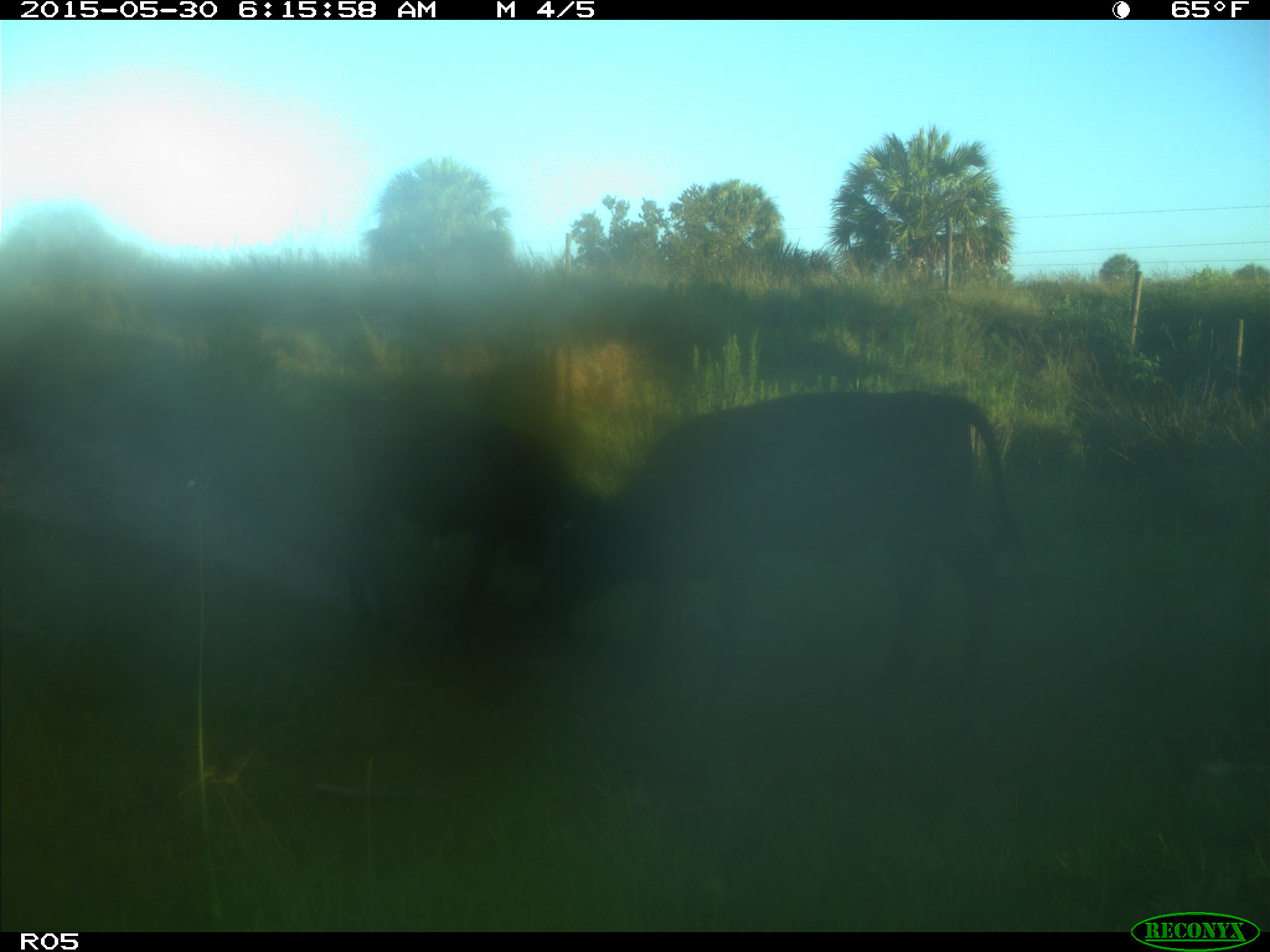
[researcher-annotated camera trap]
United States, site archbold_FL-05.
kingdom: Animalia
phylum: Chordata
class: Mammalia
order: Artiodactyla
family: Bovidae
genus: Bos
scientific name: Bos taurus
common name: domestic cow